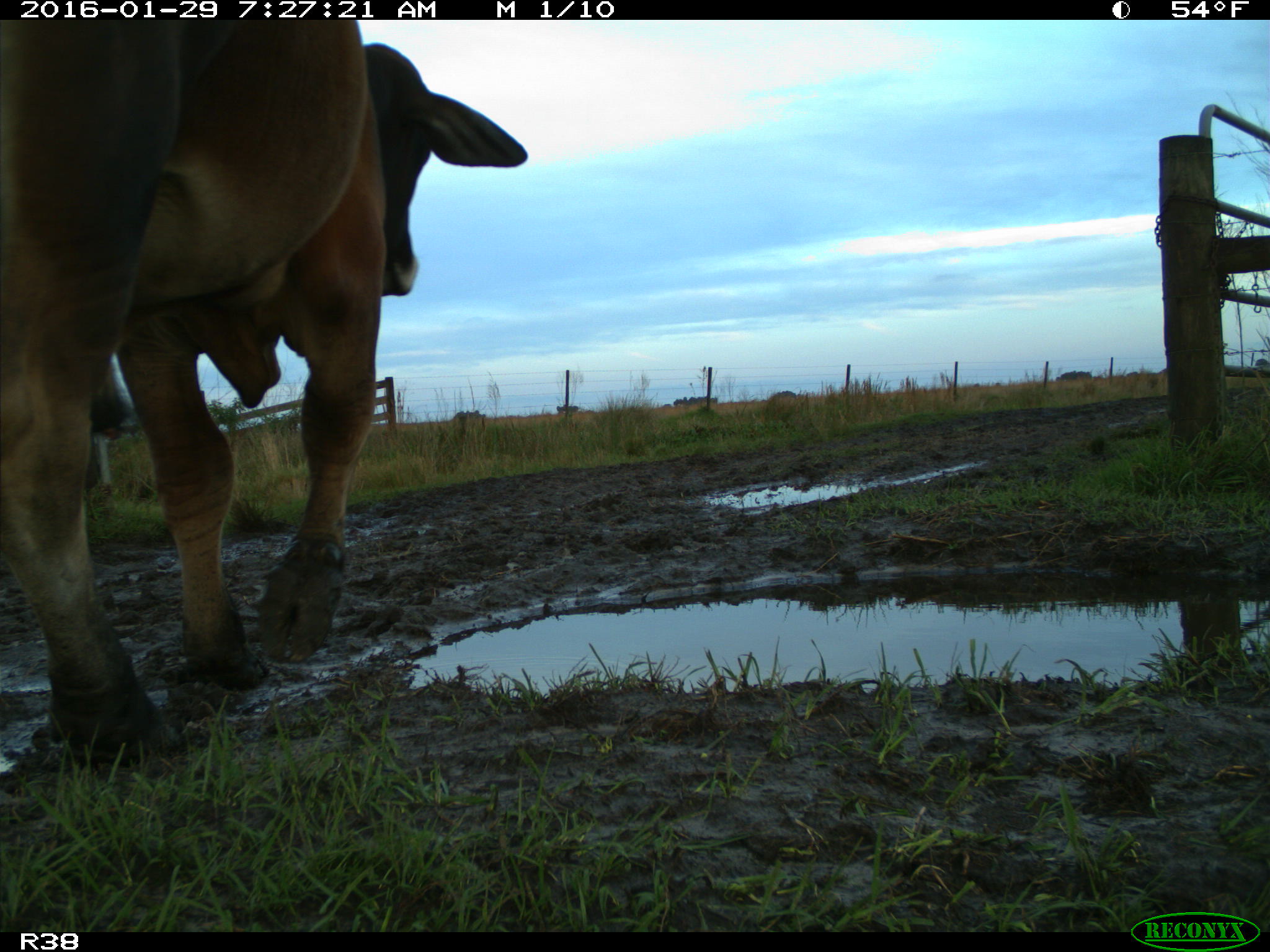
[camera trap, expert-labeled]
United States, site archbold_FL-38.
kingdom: Animalia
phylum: Chordata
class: Mammalia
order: Artiodactyla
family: Bovidae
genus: Bos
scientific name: Bos taurus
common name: domestic cow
Bos taurus (domestic cow).